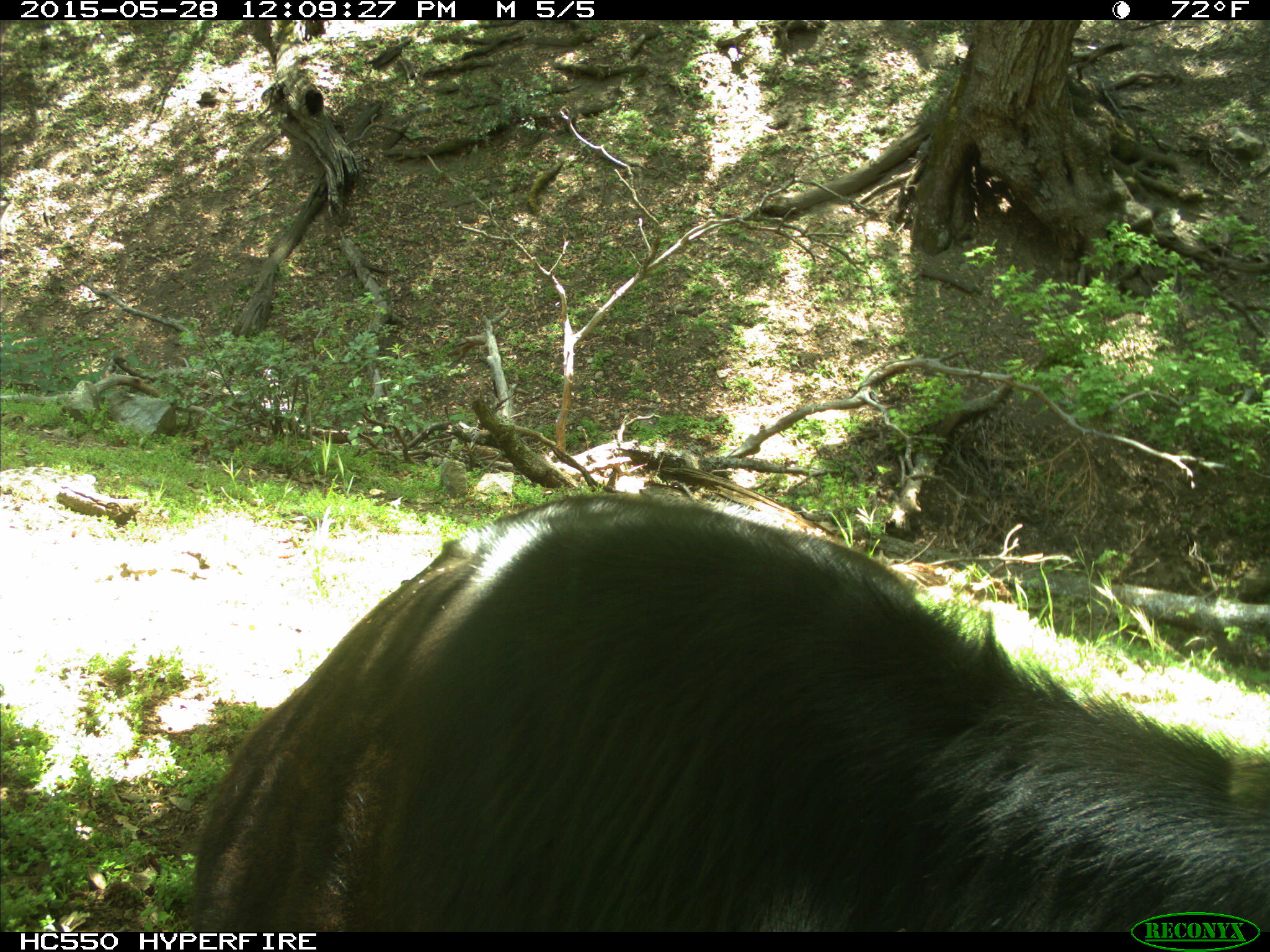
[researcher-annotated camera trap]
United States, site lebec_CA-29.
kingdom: Animalia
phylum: Chordata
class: Mammalia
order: Artiodactyla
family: Bovidae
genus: Bos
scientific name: Bos taurus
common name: domestic cow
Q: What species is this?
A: Bos taurus (domestic cow).